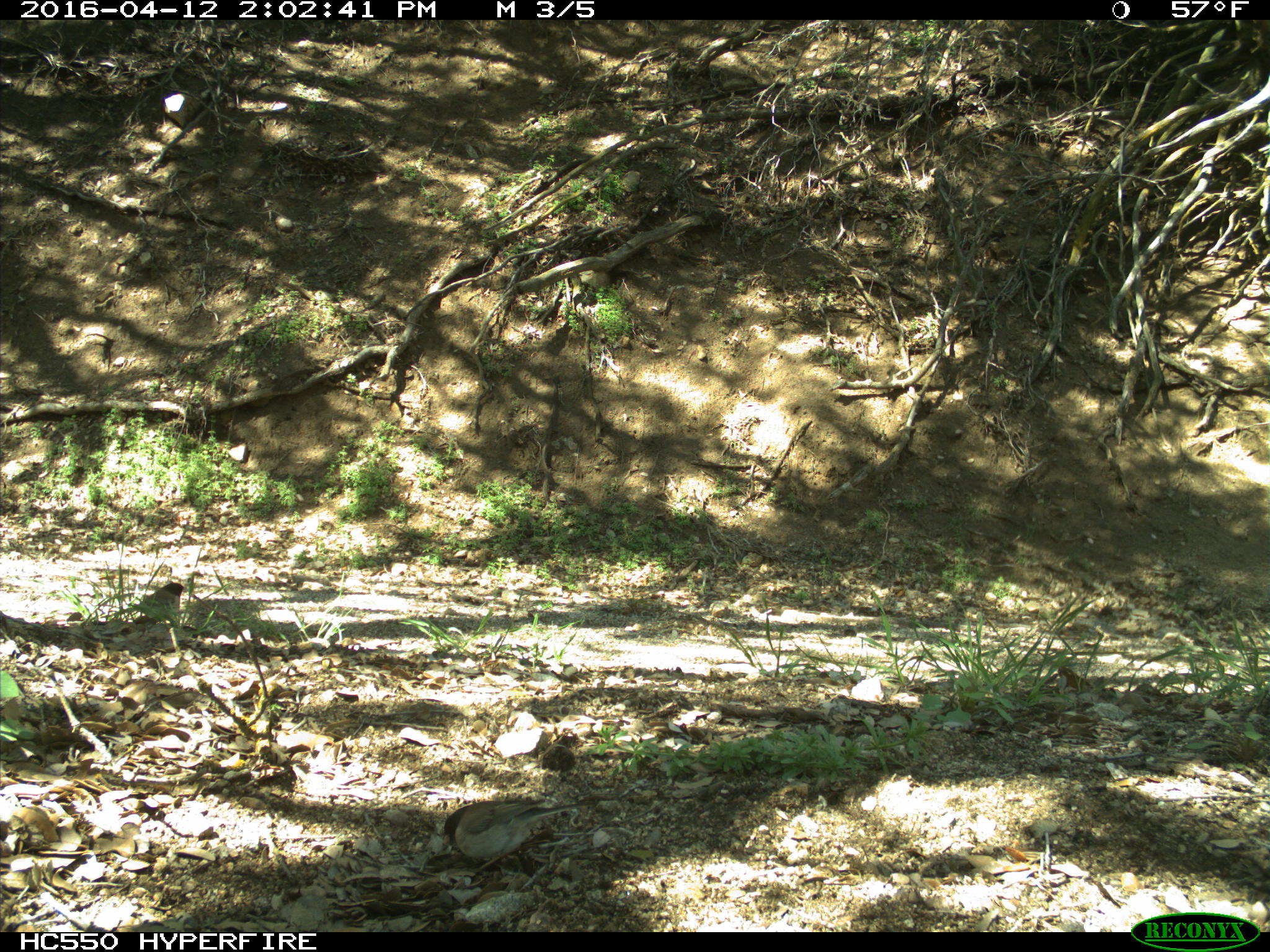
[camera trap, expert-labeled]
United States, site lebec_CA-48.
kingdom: Animalia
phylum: Chordata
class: Aves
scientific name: Aves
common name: birds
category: unidentified bird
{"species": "unidentified bird (birds) (Aves)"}